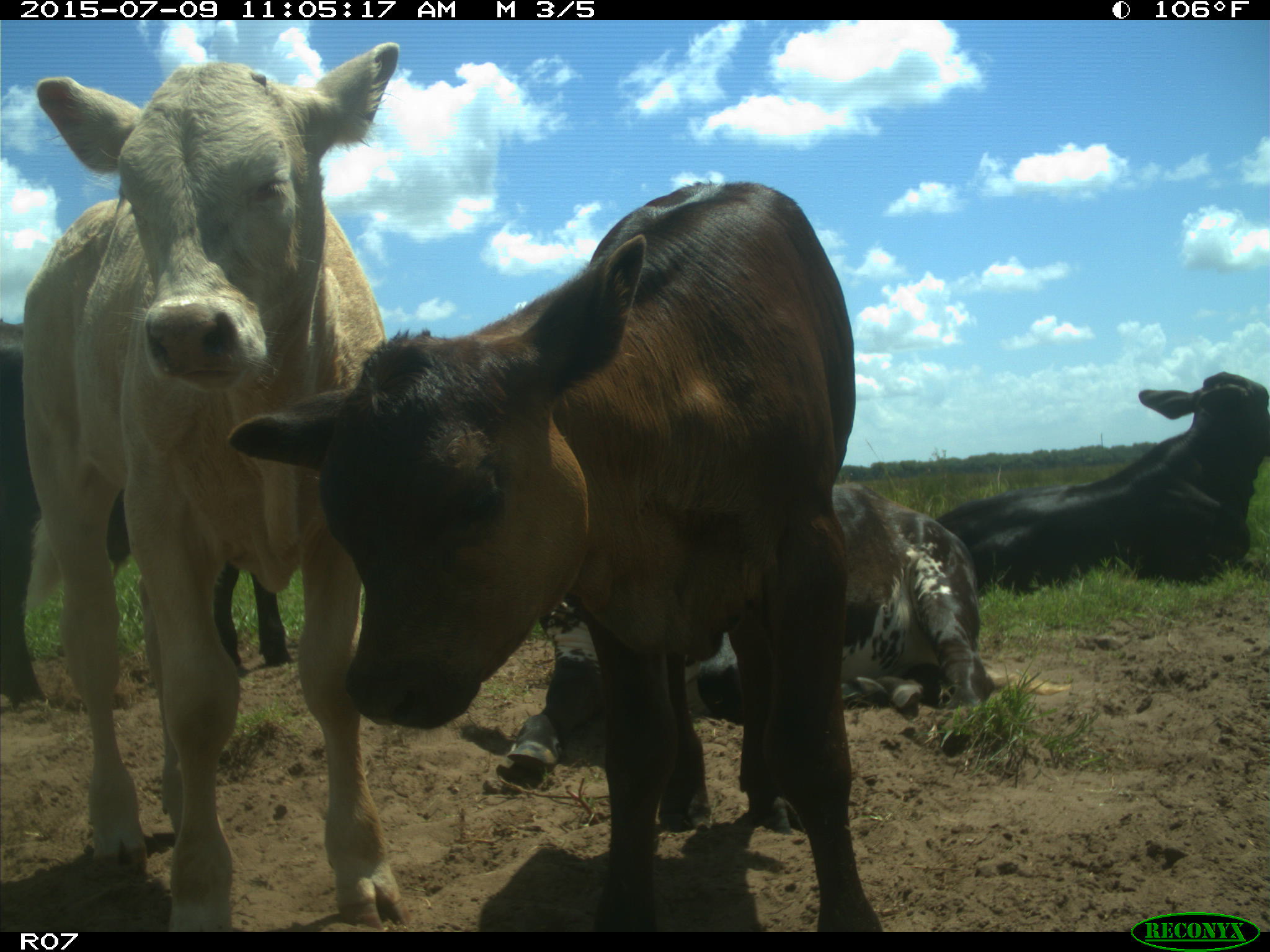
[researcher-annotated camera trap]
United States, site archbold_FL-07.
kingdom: Animalia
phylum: Chordata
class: Mammalia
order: Artiodactyla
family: Bovidae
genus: Bos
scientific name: Bos taurus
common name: domestic cow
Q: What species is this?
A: Bos taurus (domestic cow).